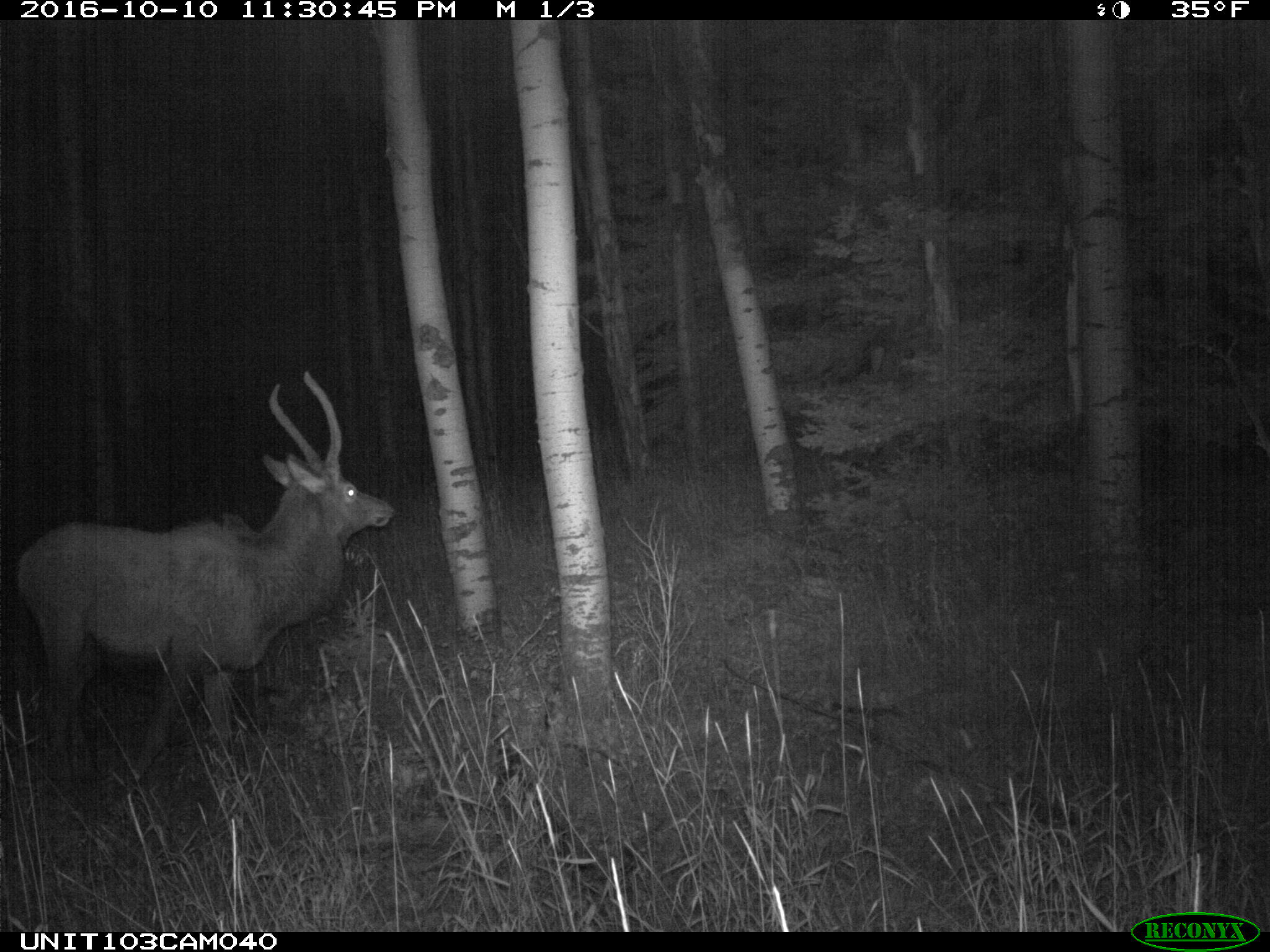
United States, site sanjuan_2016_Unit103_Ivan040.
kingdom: Animalia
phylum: Chordata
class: Mammalia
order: Artiodactyla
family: Cervidae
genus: Cervus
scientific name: Cervus elaphus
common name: red deer